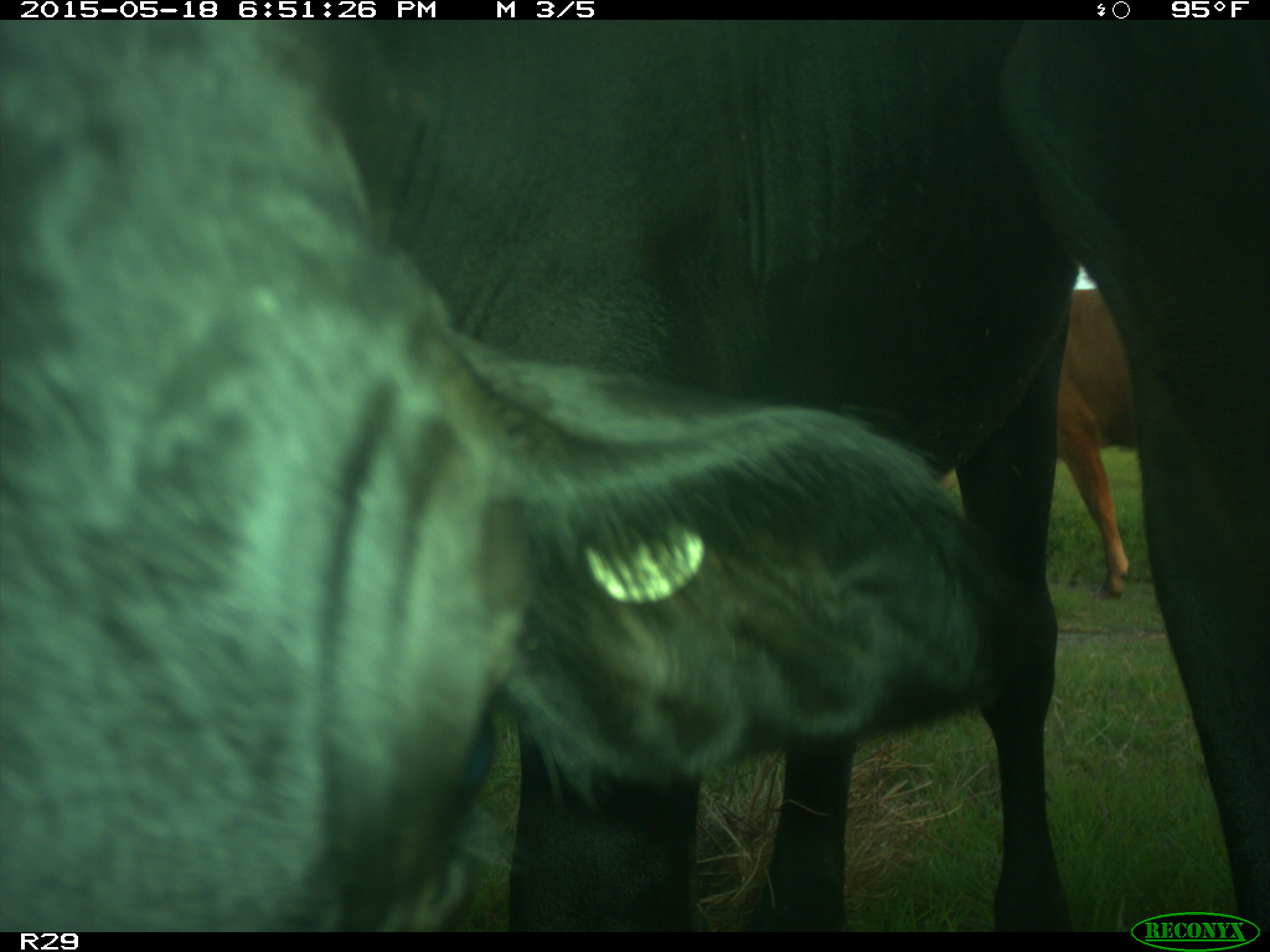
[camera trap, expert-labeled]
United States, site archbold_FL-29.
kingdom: Animalia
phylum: Chordata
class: Mammalia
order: Artiodactyla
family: Bovidae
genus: Bos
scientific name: Bos taurus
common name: domestic cow